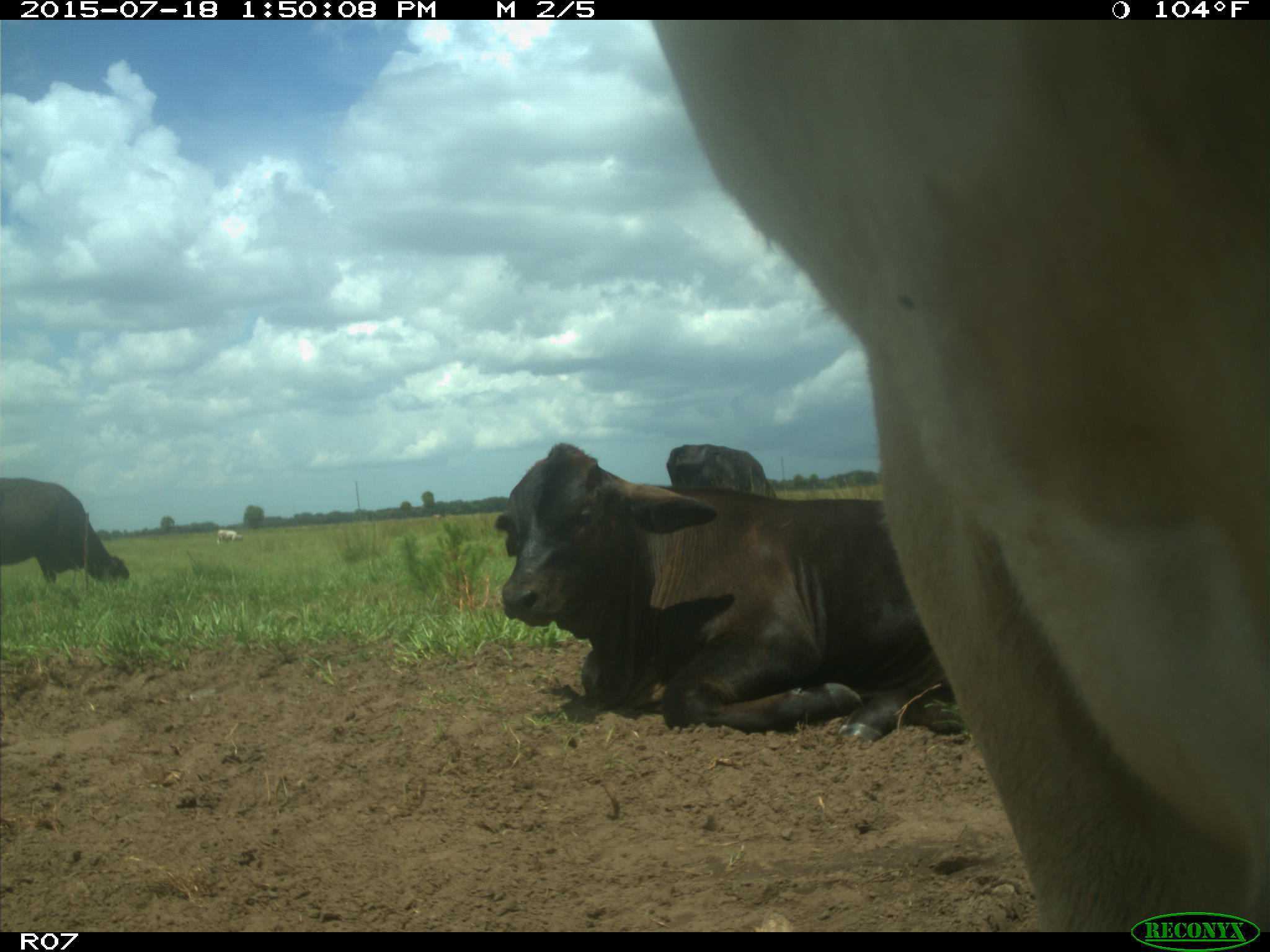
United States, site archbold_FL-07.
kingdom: Animalia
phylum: Chordata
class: Mammalia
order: Artiodactyla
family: Bovidae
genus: Bos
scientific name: Bos taurus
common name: domestic cow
Bos taurus (domestic cow).